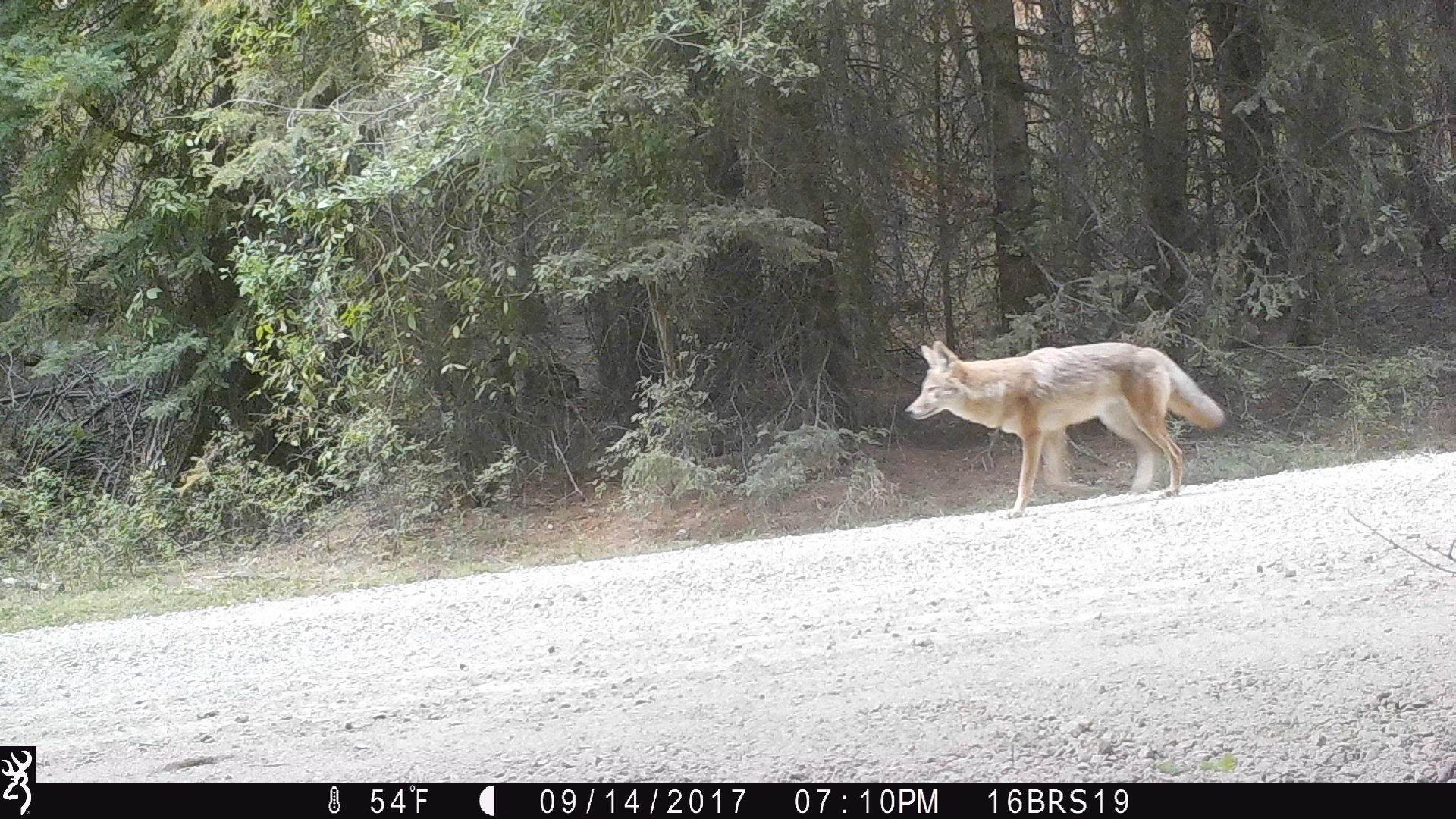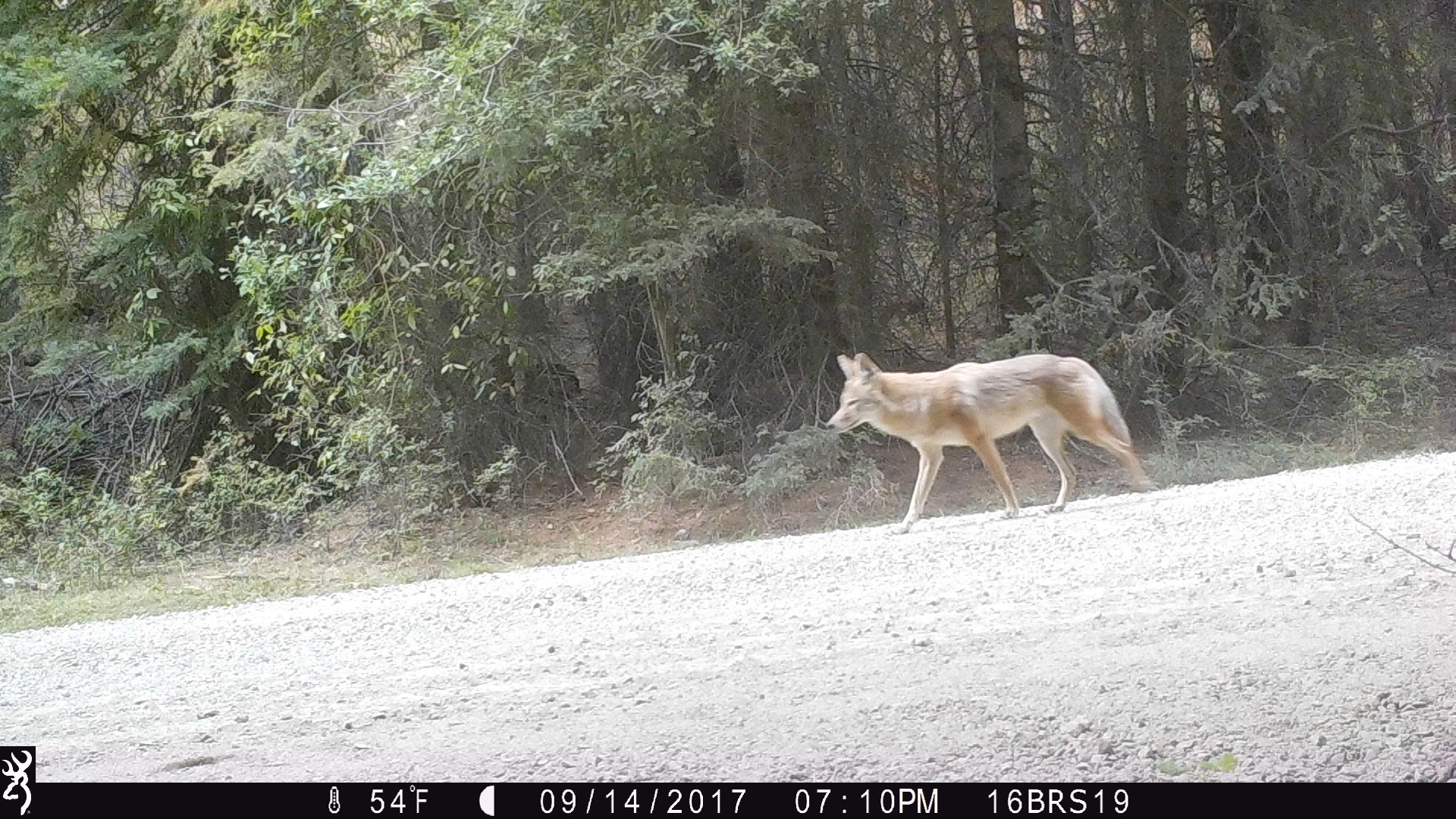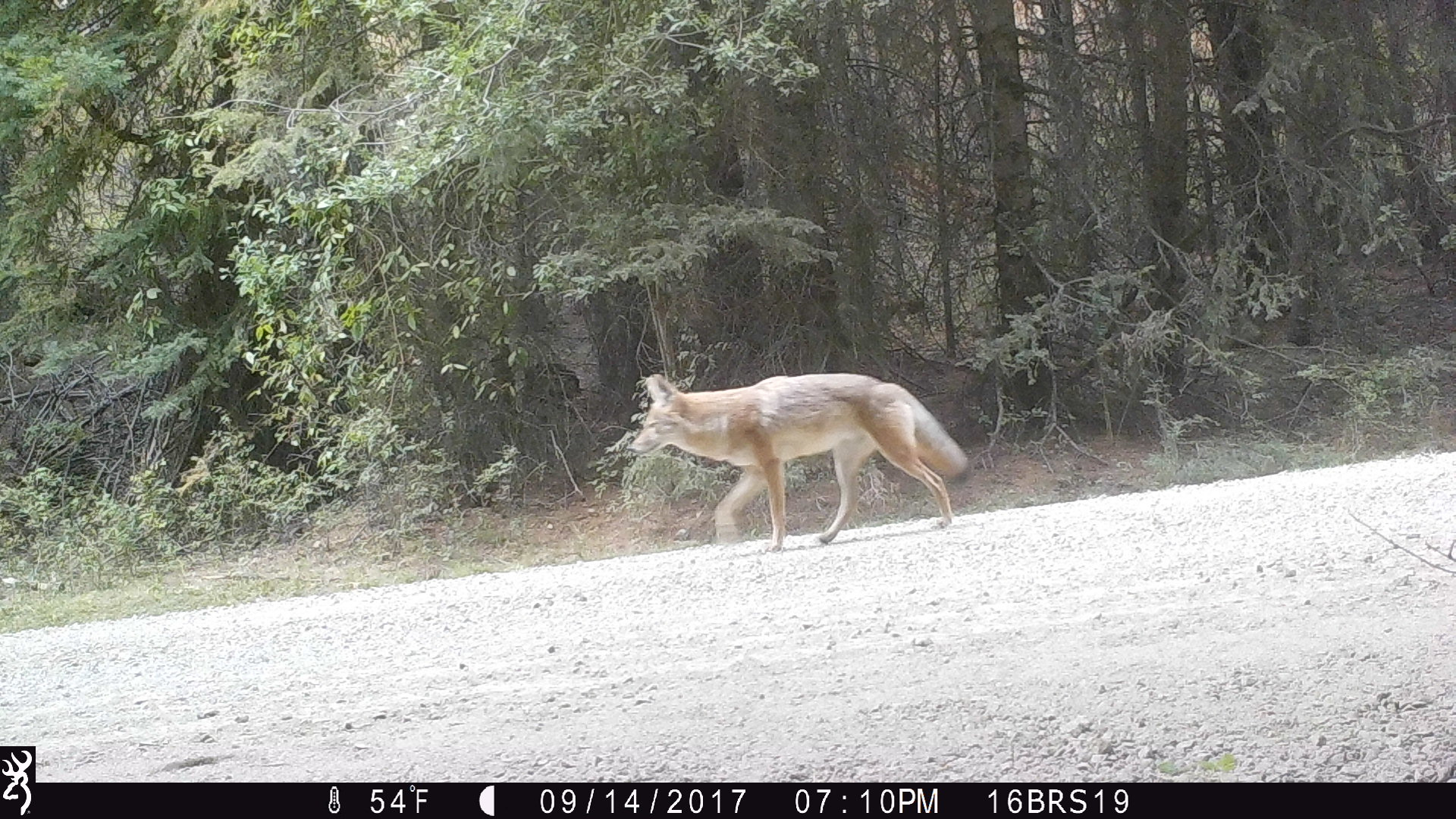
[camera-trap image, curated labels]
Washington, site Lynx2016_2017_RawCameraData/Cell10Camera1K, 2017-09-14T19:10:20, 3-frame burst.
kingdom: Animalia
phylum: Chordata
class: Mammalia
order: Carnivora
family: Canidae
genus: Canis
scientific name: Canis latrans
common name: coyote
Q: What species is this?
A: Canis latrans (coyote).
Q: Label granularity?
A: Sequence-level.